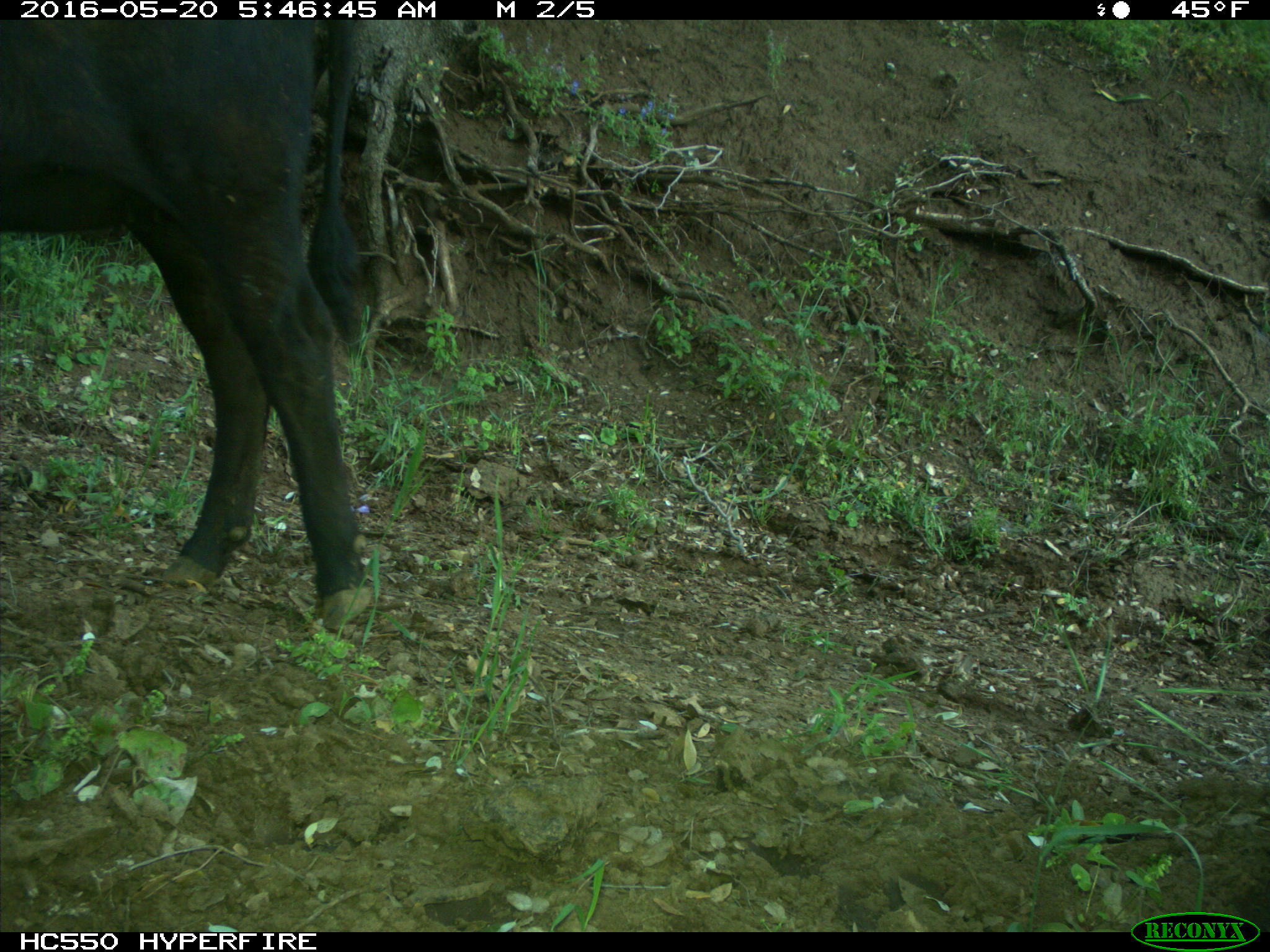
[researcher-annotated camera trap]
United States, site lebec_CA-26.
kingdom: Animalia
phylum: Chordata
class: Mammalia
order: Artiodactyla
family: Bovidae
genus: Bos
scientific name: Bos taurus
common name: domestic cow